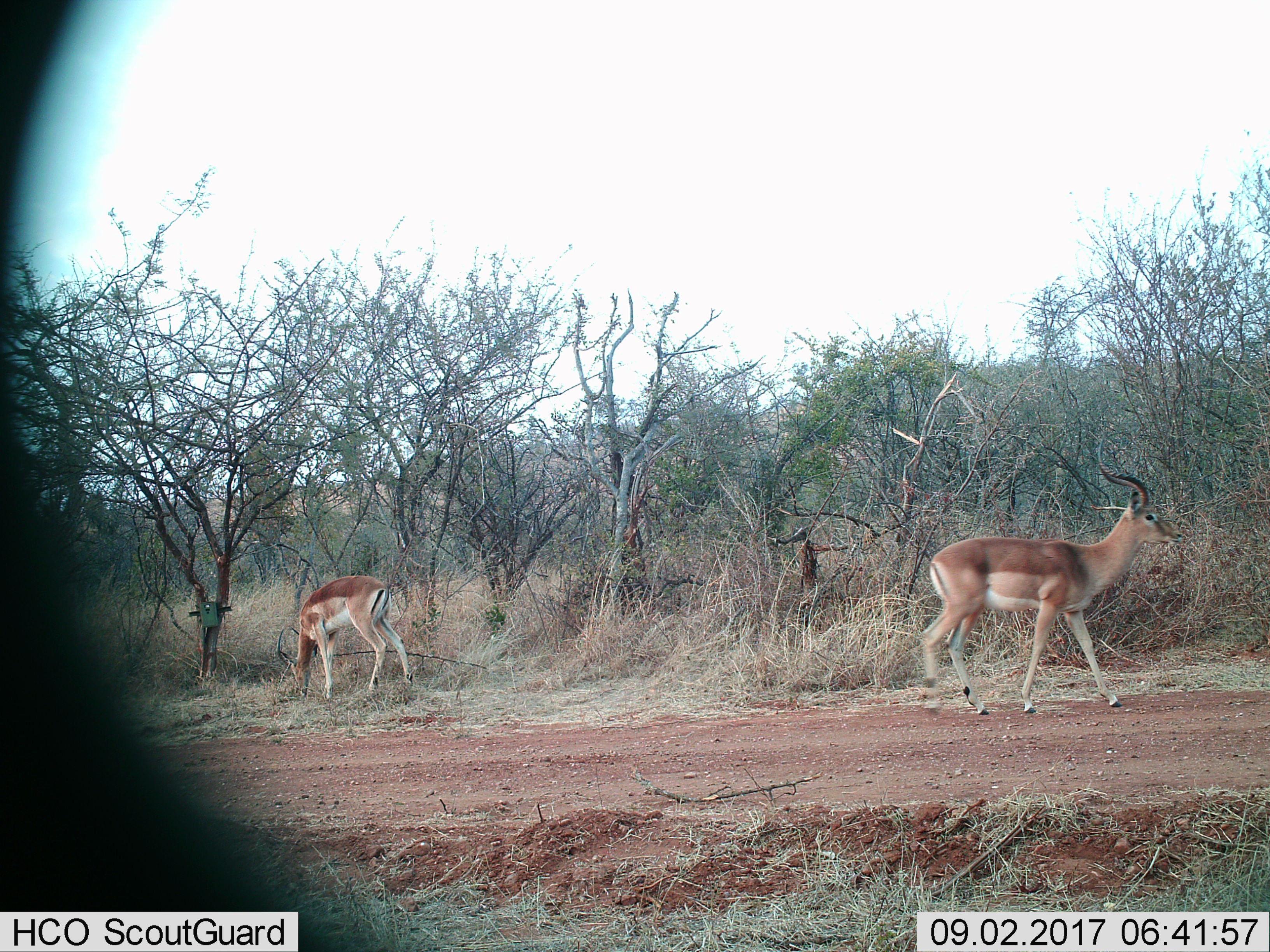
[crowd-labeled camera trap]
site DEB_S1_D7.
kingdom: Animalia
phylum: Chordata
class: Mammalia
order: Artiodactyla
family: Bovidae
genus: Aepyceros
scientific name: Aepyceros melampus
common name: impala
Impala (Aepyceros melampus), count 2. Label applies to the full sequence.